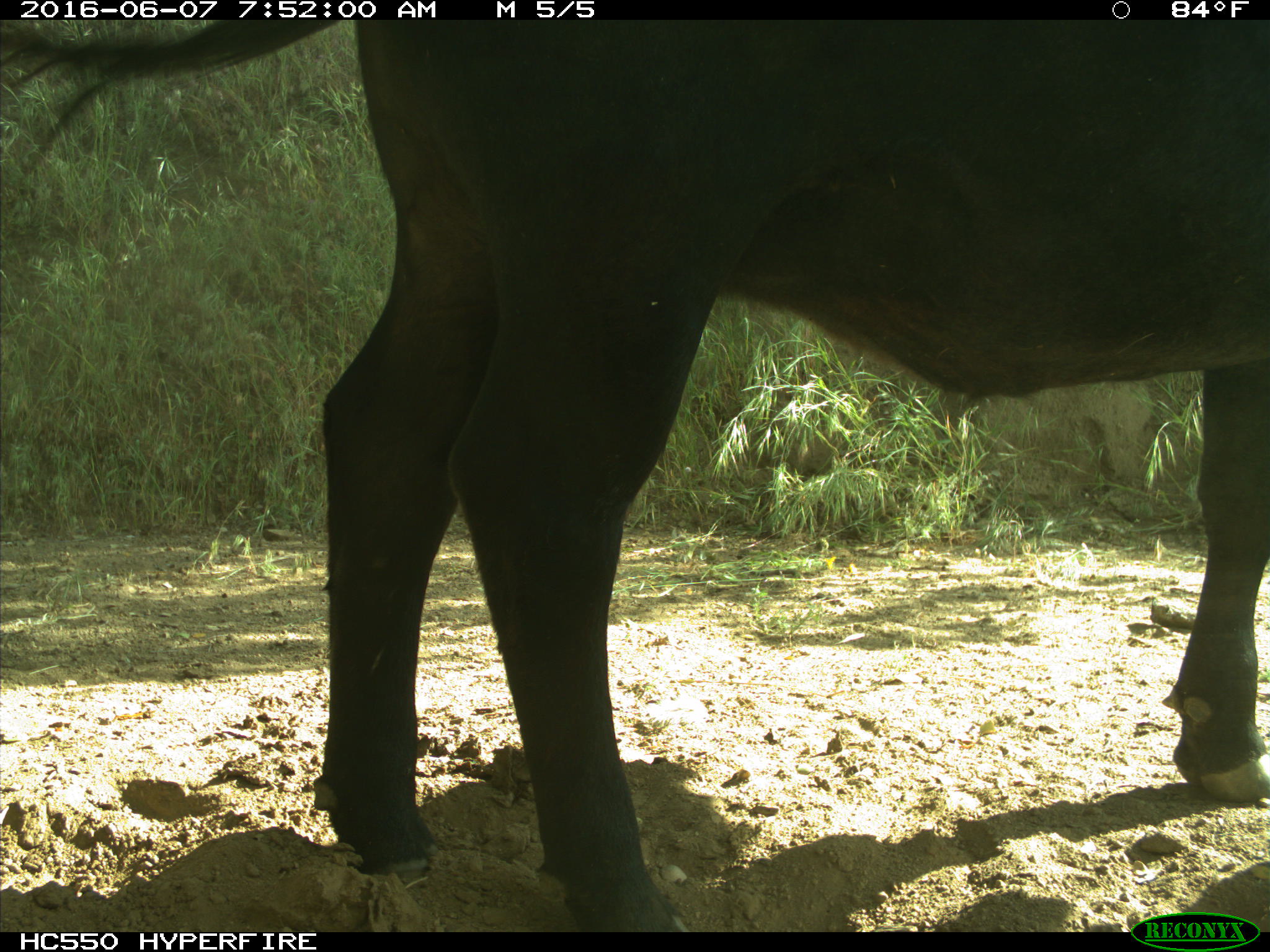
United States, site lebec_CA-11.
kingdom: Animalia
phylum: Chordata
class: Mammalia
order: Artiodactyla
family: Bovidae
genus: Bos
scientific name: Bos taurus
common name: domestic cow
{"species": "Bos taurus (domestic cow)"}